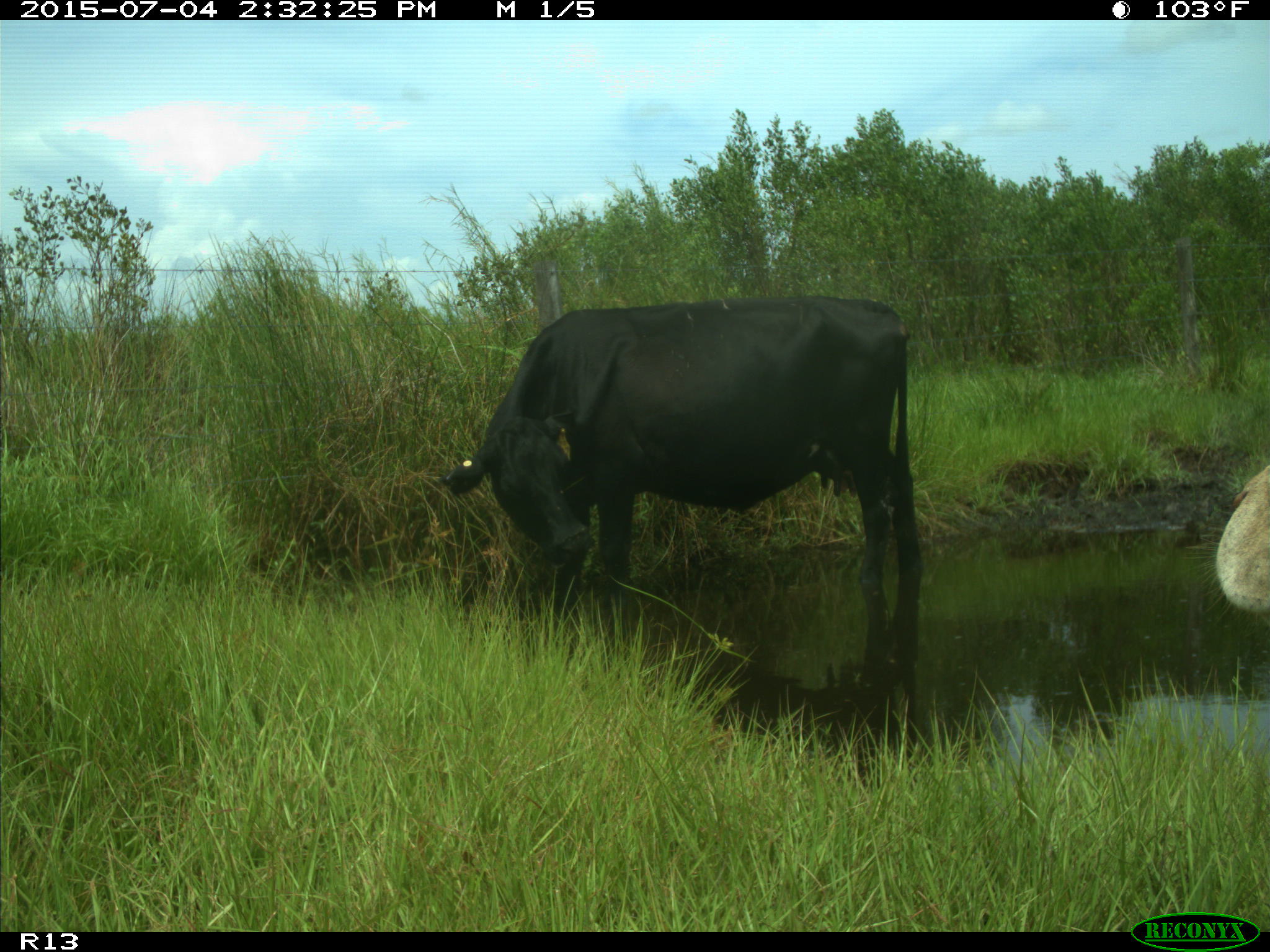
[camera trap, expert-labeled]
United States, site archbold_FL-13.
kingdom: Animalia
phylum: Chordata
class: Mammalia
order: Artiodactyla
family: Bovidae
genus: Bos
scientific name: Bos taurus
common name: domestic cow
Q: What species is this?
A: Bos taurus (domestic cow).